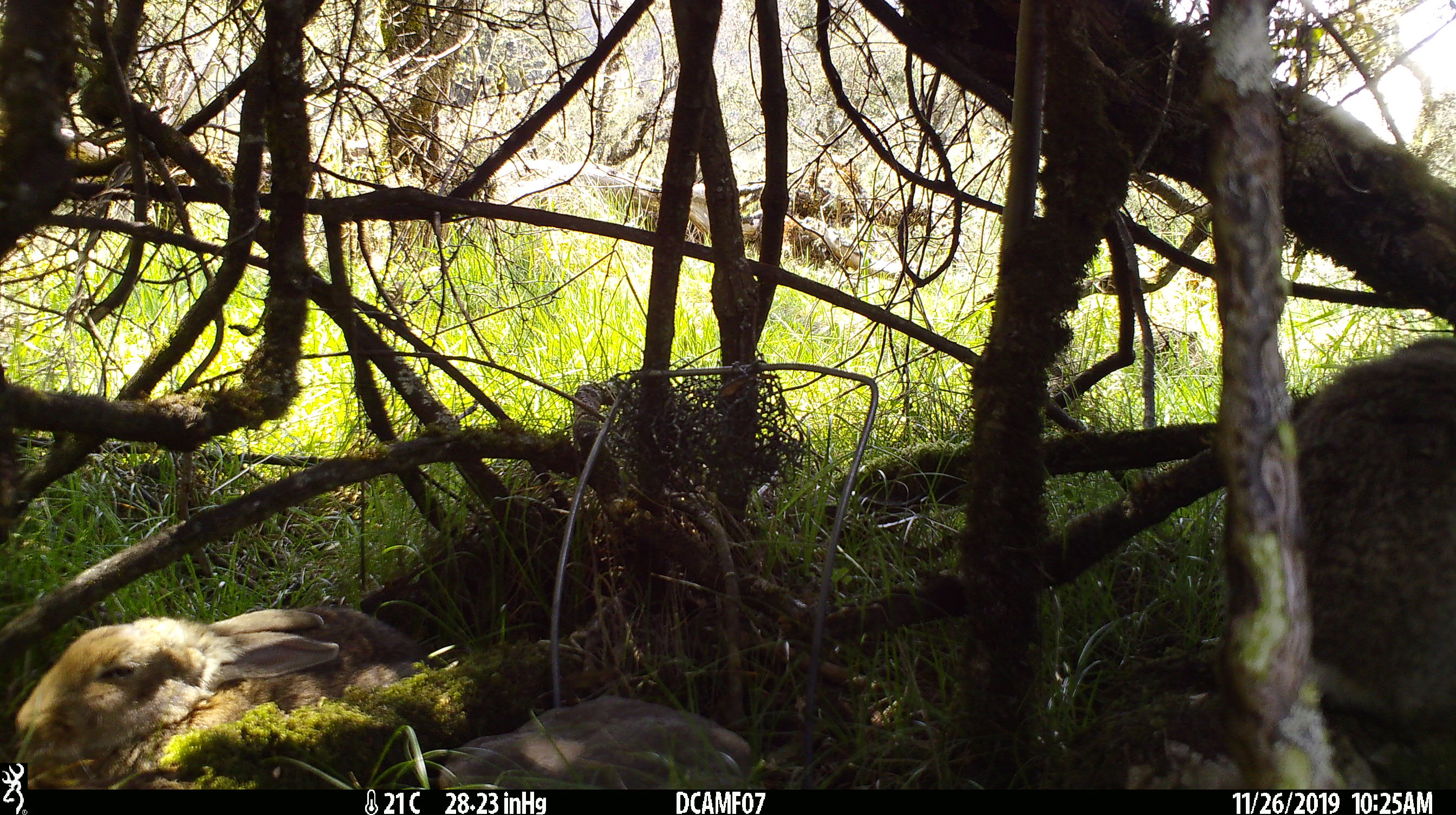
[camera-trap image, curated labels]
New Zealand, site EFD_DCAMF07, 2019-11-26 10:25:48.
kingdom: Animalia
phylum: Chordata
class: Mammalia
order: Lagomorpha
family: Leporidae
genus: Oryctolagus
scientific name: Oryctolagus cuniculus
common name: european rabbit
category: rabbit